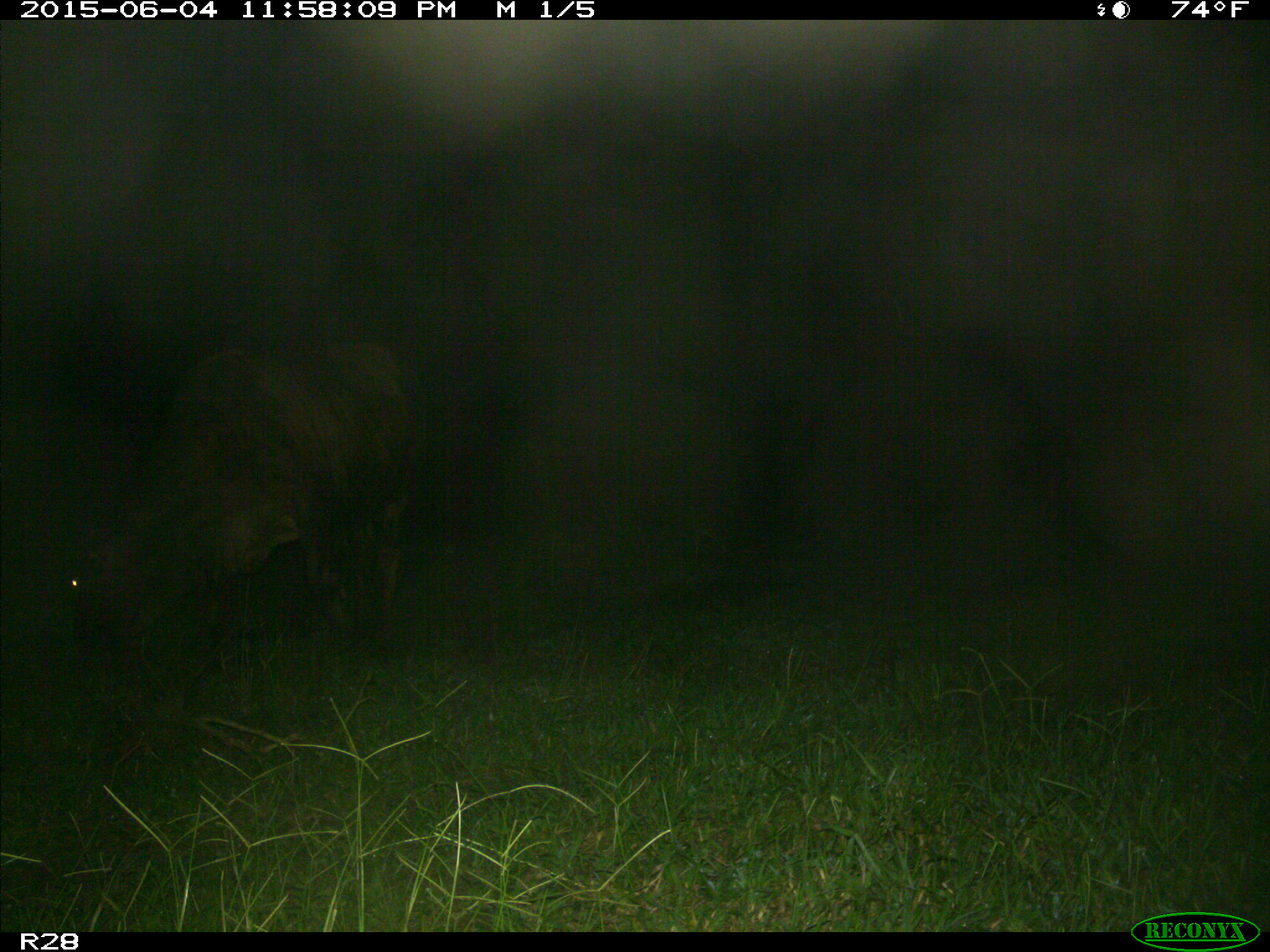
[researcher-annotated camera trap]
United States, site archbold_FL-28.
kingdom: Animalia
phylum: Chordata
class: Mammalia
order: Artiodactyla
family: Bovidae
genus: Bos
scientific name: Bos taurus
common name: domestic cow